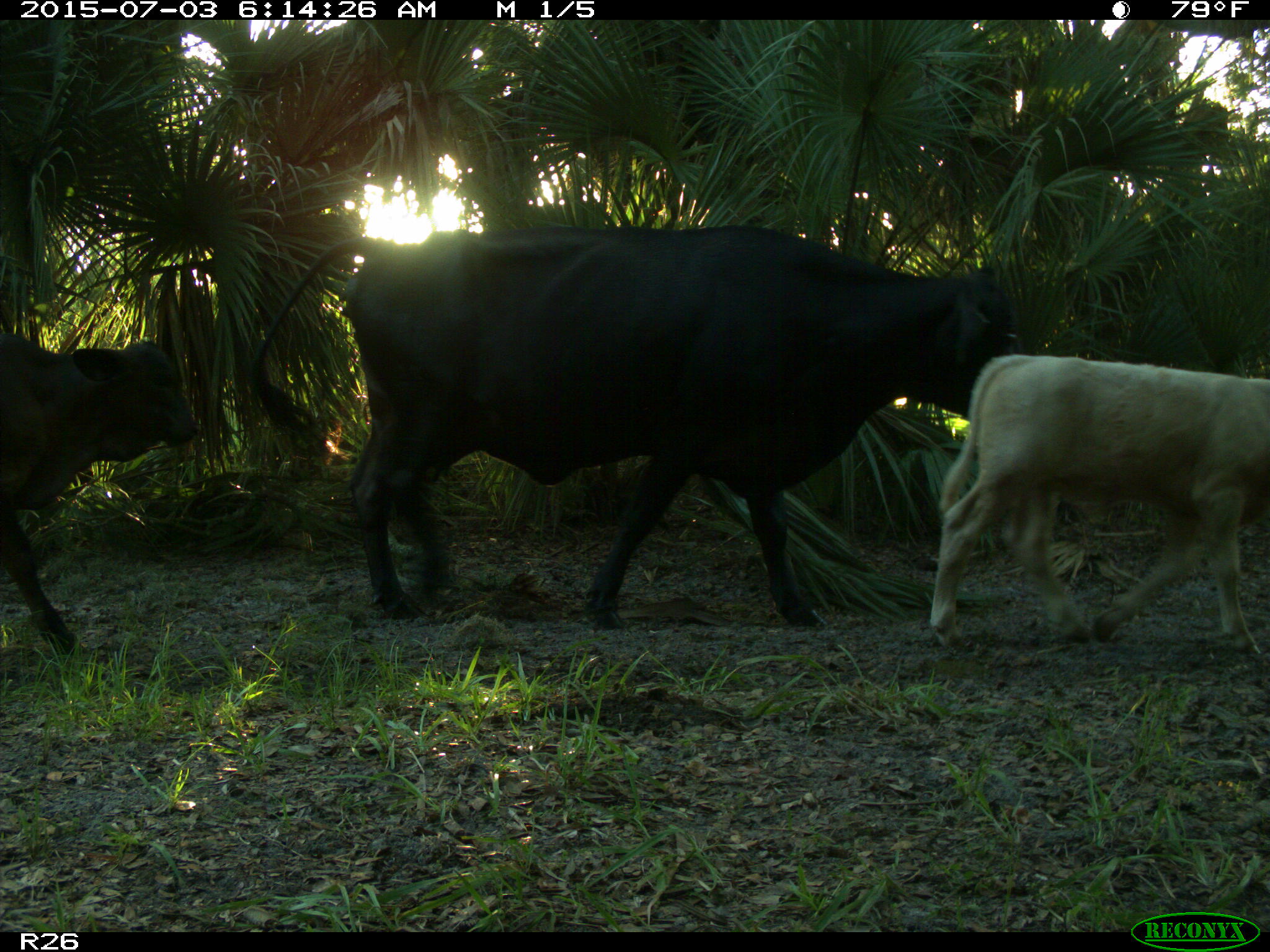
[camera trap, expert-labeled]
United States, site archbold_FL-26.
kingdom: Animalia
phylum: Chordata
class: Mammalia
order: Artiodactyla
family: Bovidae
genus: Bos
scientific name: Bos taurus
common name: domestic cow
Bos taurus (domestic cow).